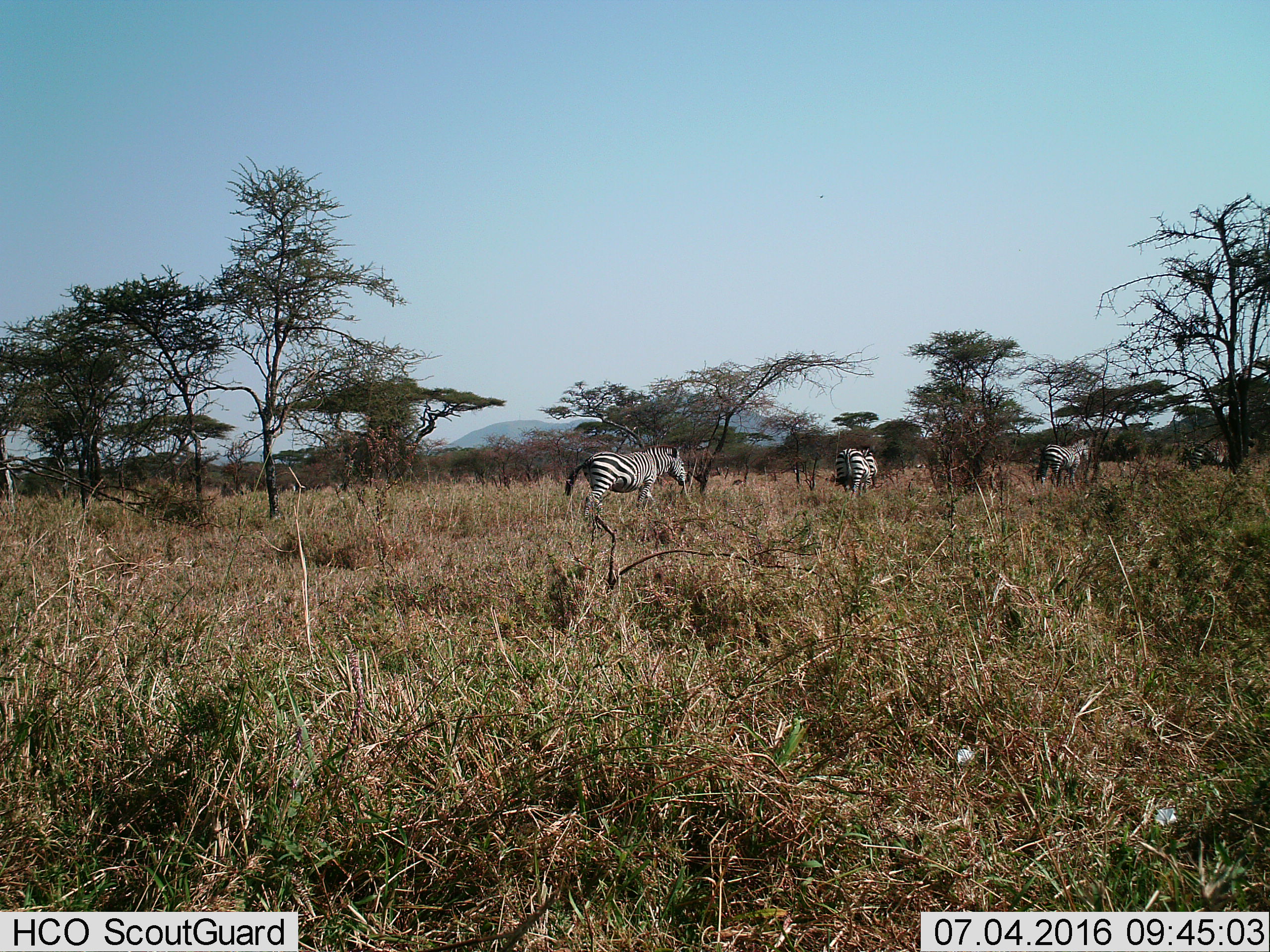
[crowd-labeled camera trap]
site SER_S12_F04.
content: unidentified animal